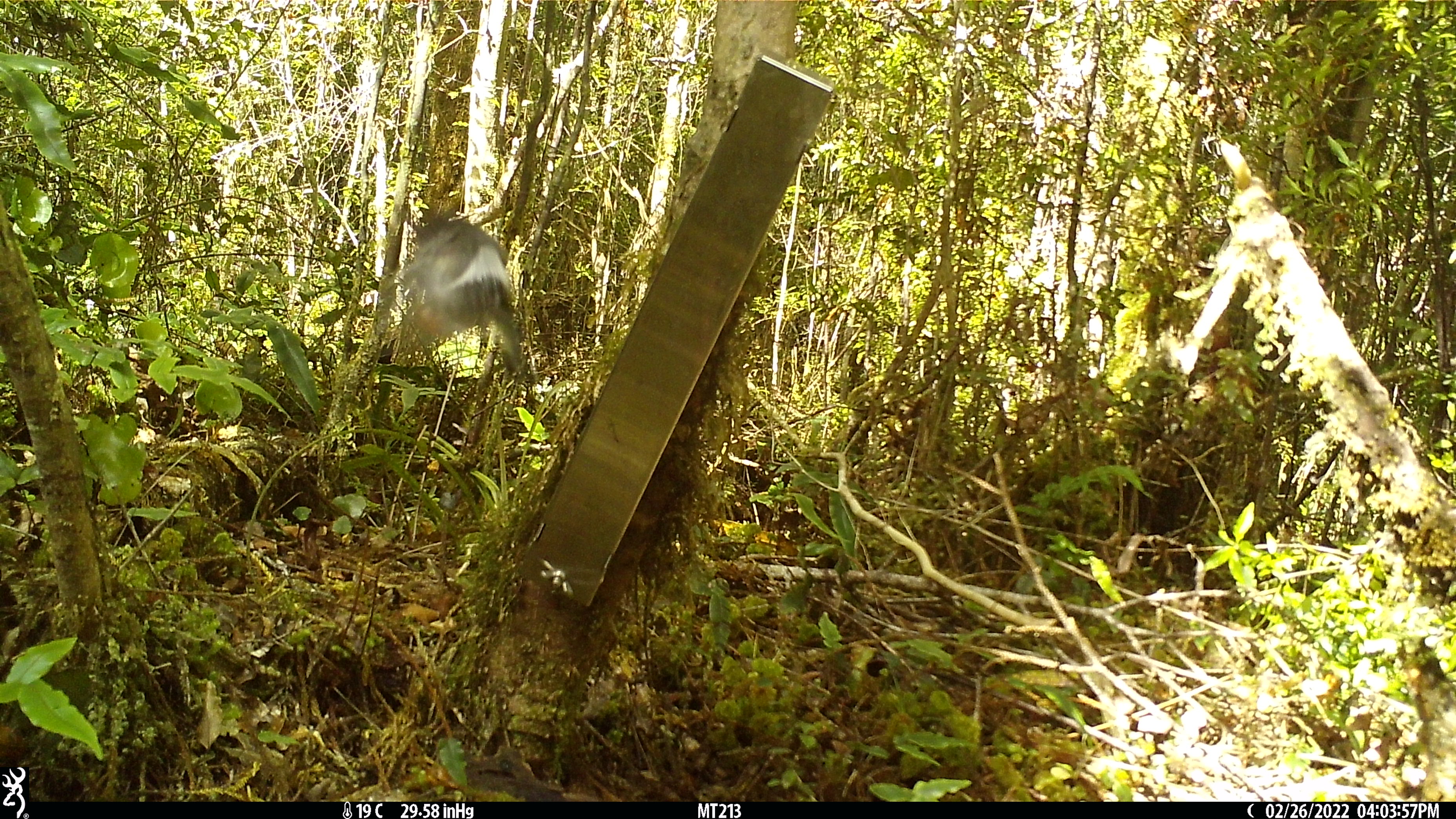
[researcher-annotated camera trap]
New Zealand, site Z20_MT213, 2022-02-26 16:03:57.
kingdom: Animalia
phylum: Chordata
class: Aves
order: Passeriformes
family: Petroicidae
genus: Petroica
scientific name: Petroica macrocephala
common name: tomtit